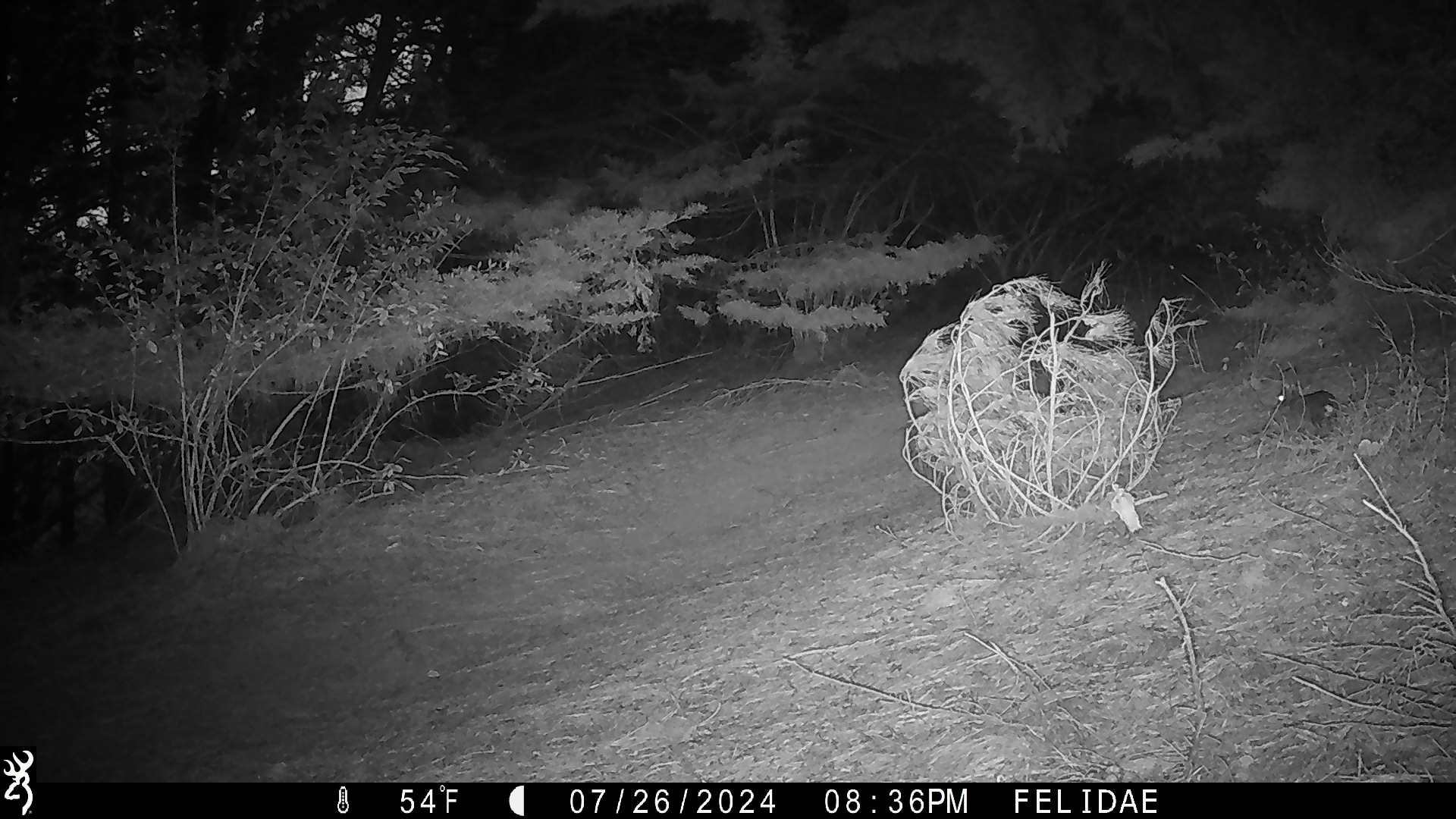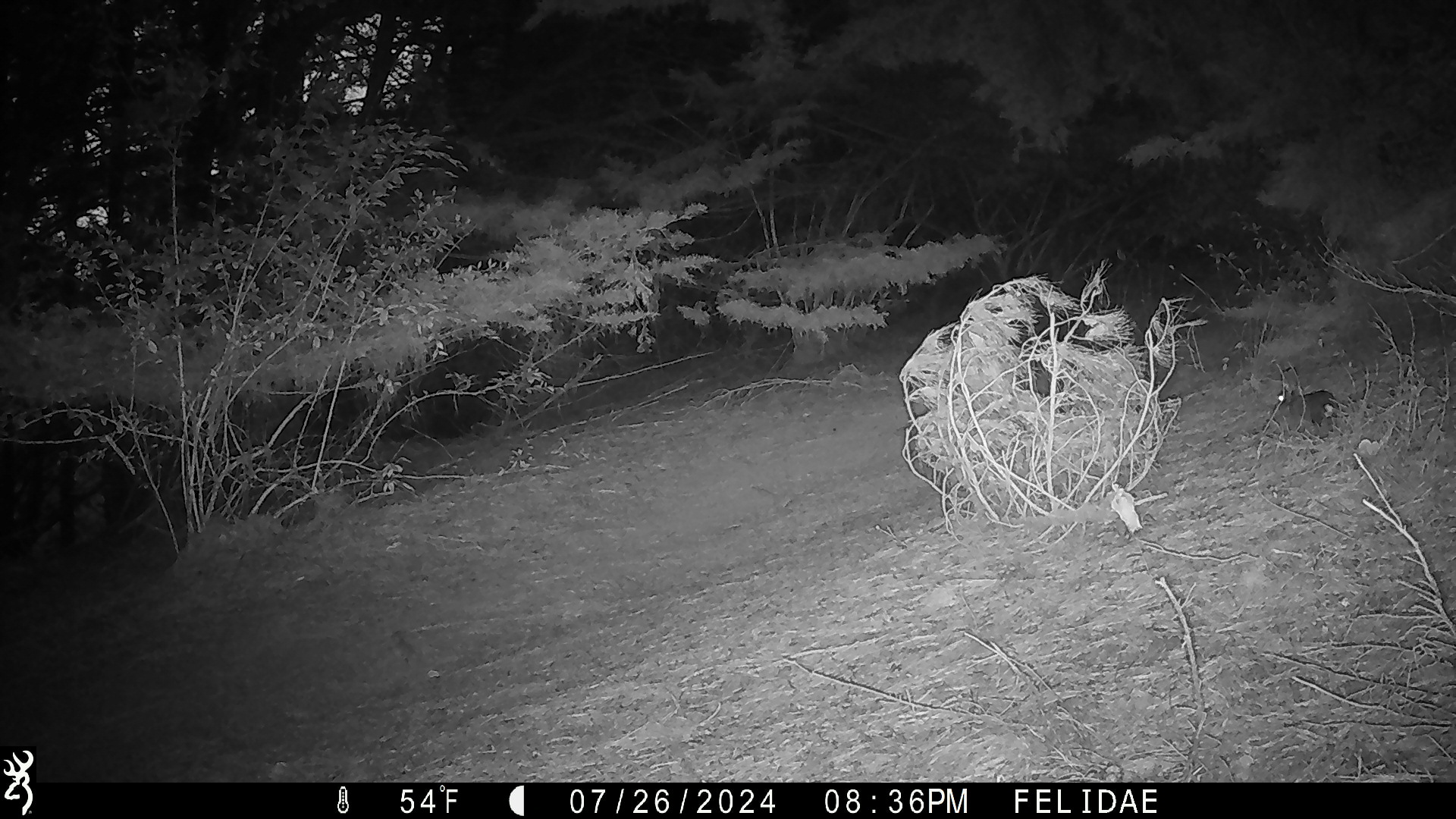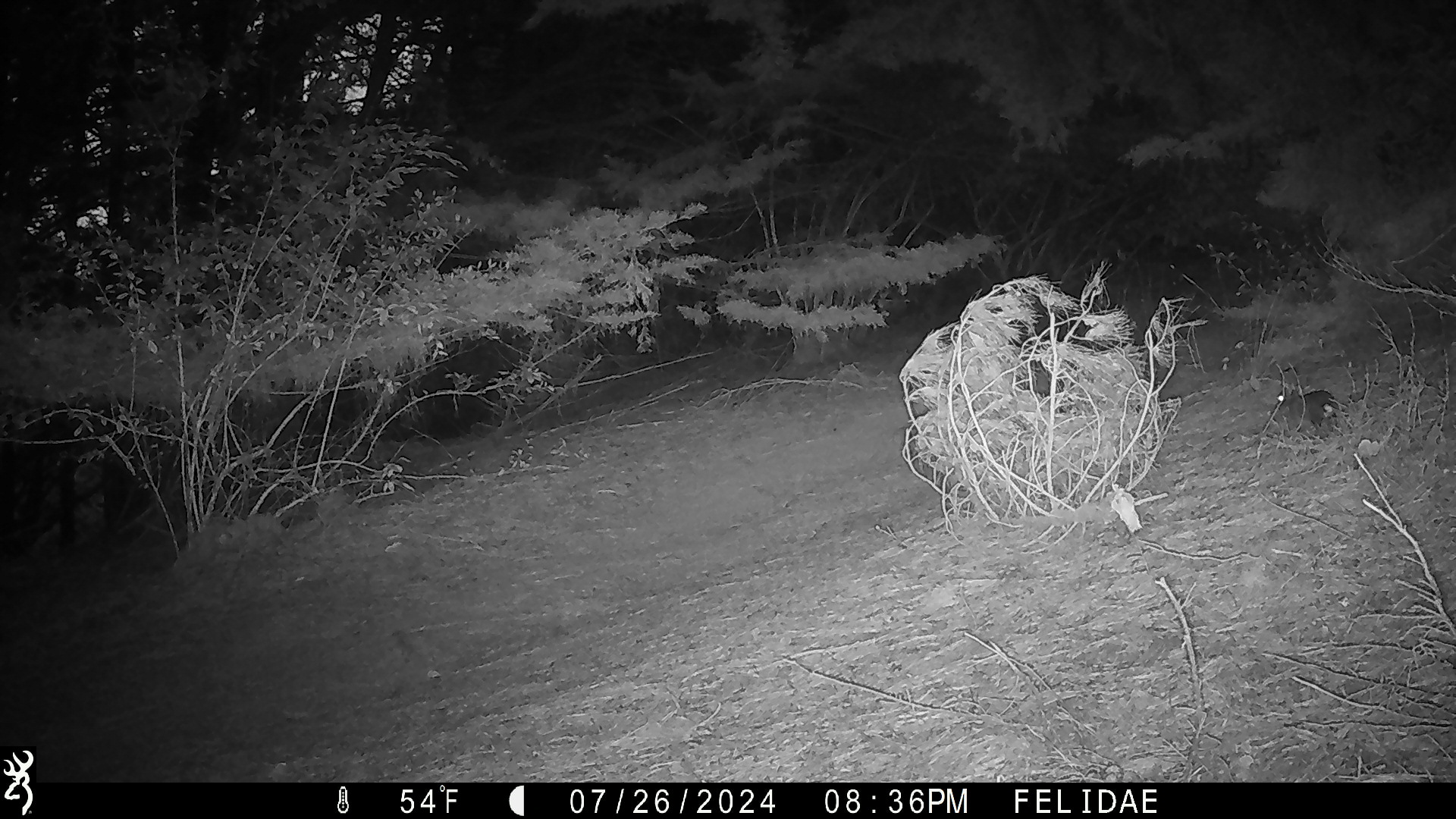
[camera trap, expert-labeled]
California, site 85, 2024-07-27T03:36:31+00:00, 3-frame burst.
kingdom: Animalia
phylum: Chordata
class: Mammalia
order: Lagomorpha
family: Leporidae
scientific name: Leporidae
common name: rabbit